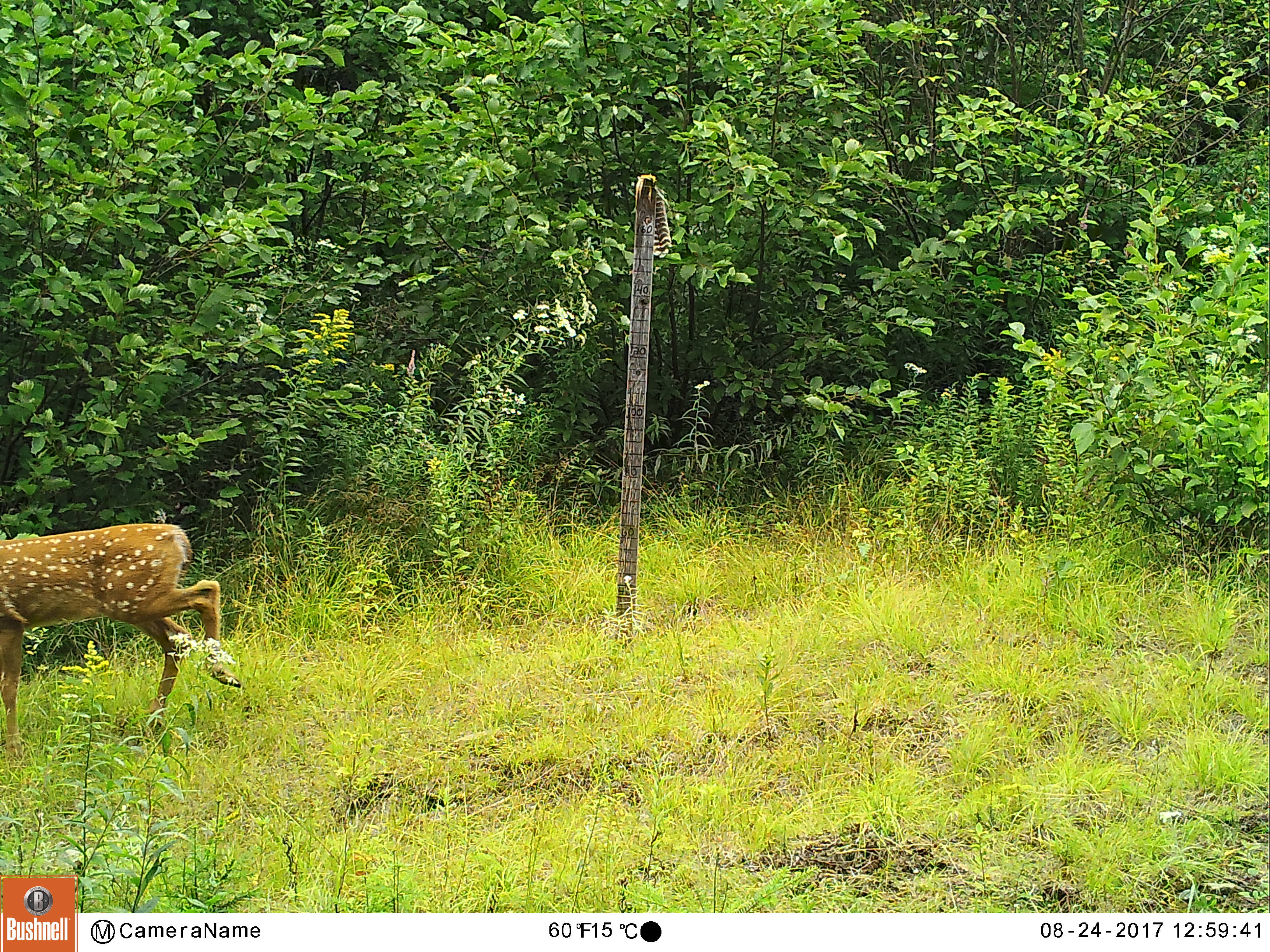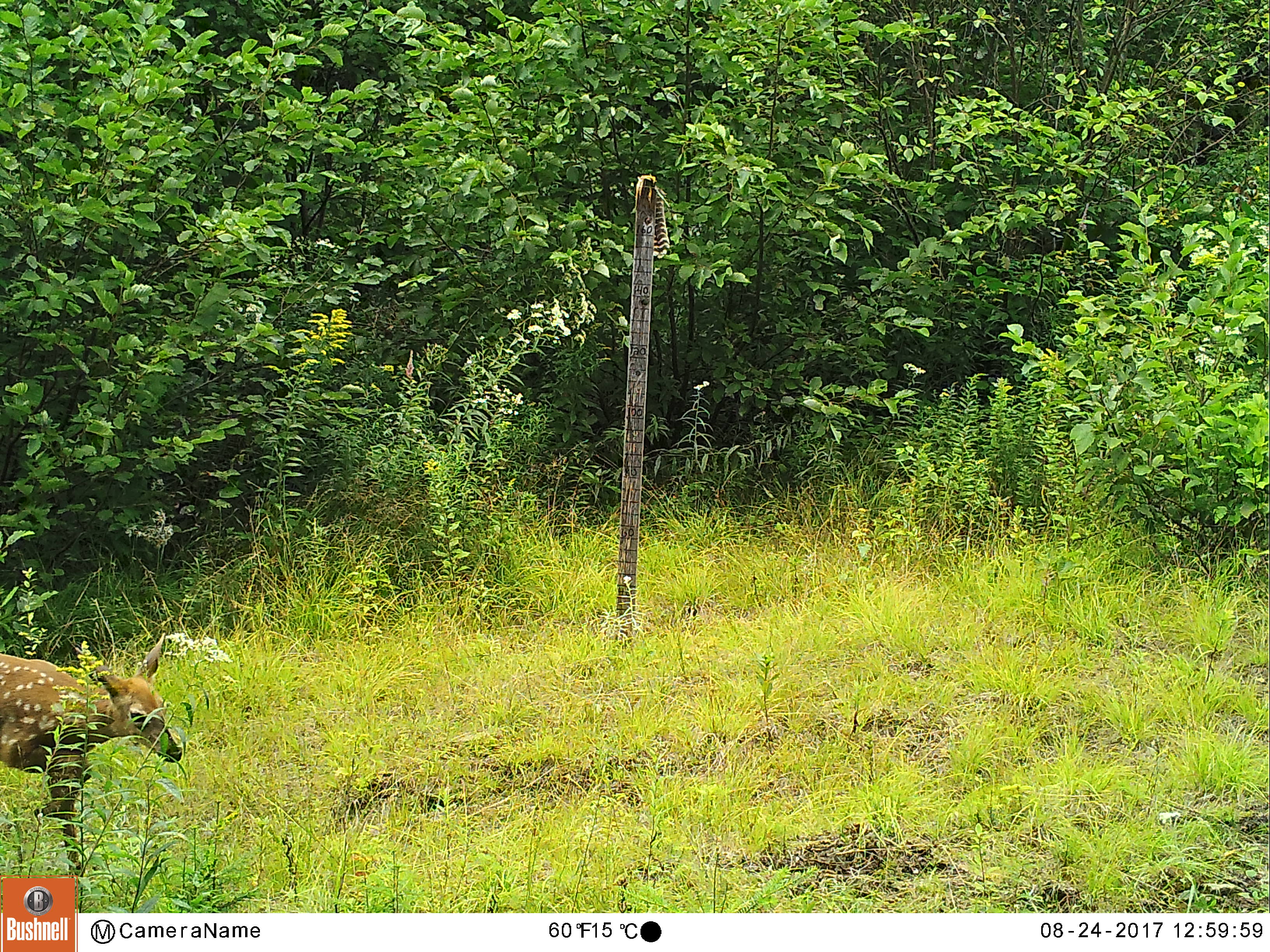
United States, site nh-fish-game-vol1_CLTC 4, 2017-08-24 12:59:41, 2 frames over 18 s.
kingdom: Animalia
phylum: Chordata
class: Mammalia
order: Artiodactyla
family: Cervidae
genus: Odocoileus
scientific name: Odocoileus virginianus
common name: white-tailed deer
White-tailed deer (Odocoileus virginianus).